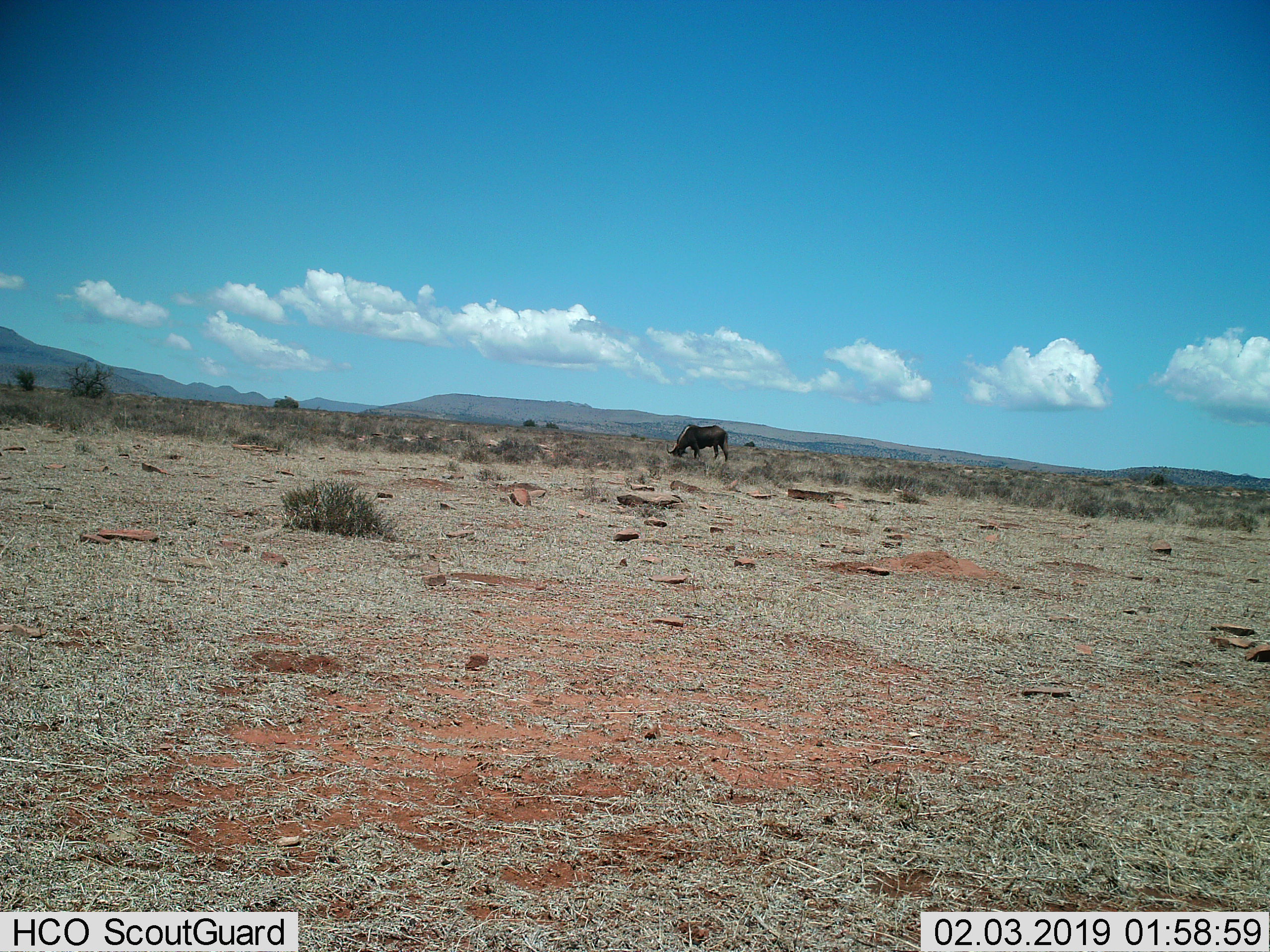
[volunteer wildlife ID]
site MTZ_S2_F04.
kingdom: Animalia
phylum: Chordata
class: Mammalia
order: Artiodactyla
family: Bovidae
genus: Connochaetes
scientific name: Connochaetes gnou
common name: black wildebeest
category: wildebeestblack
Wildebeestblack (black wildebeest) (Connochaetes gnou), count 1. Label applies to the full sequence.